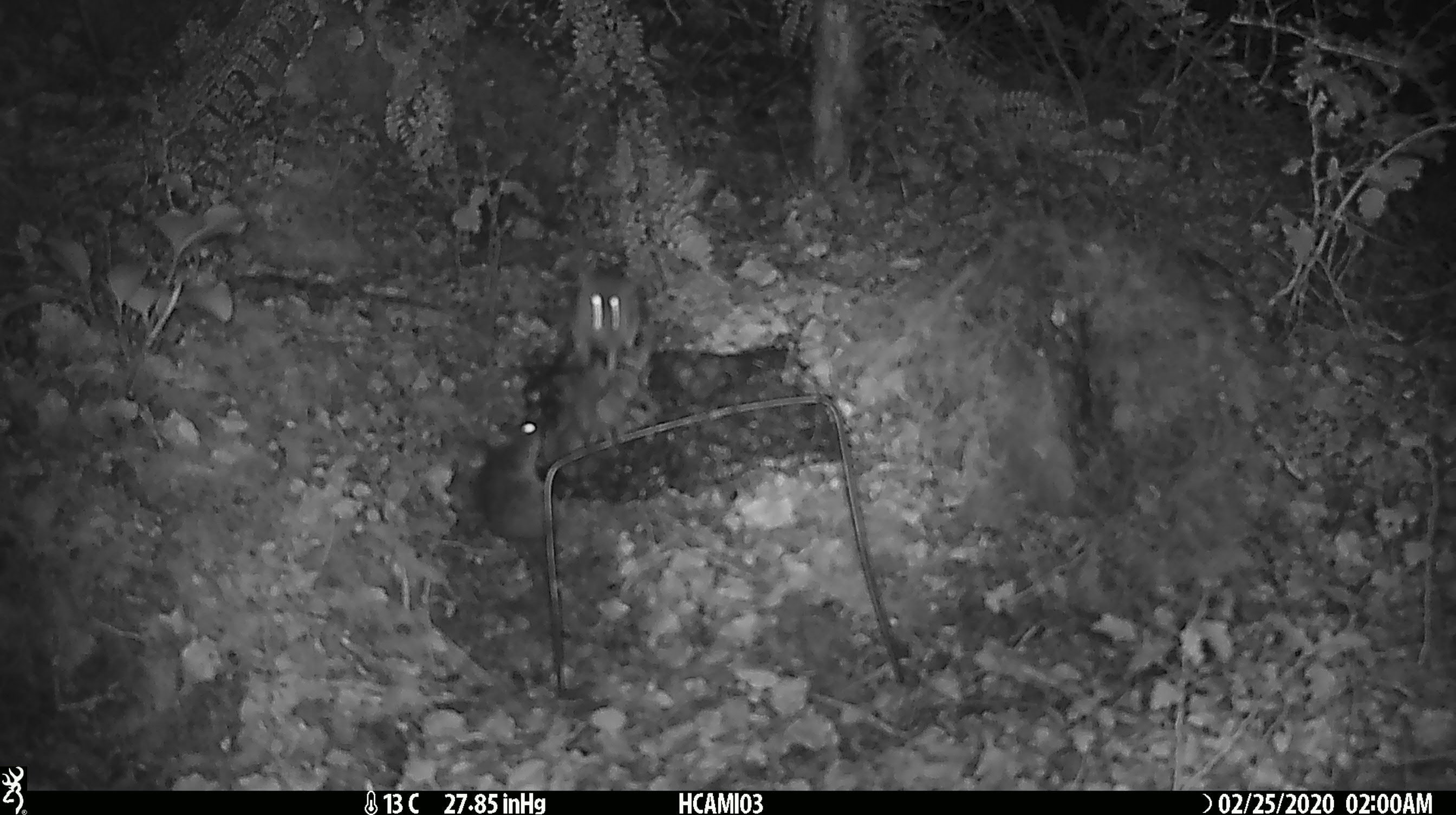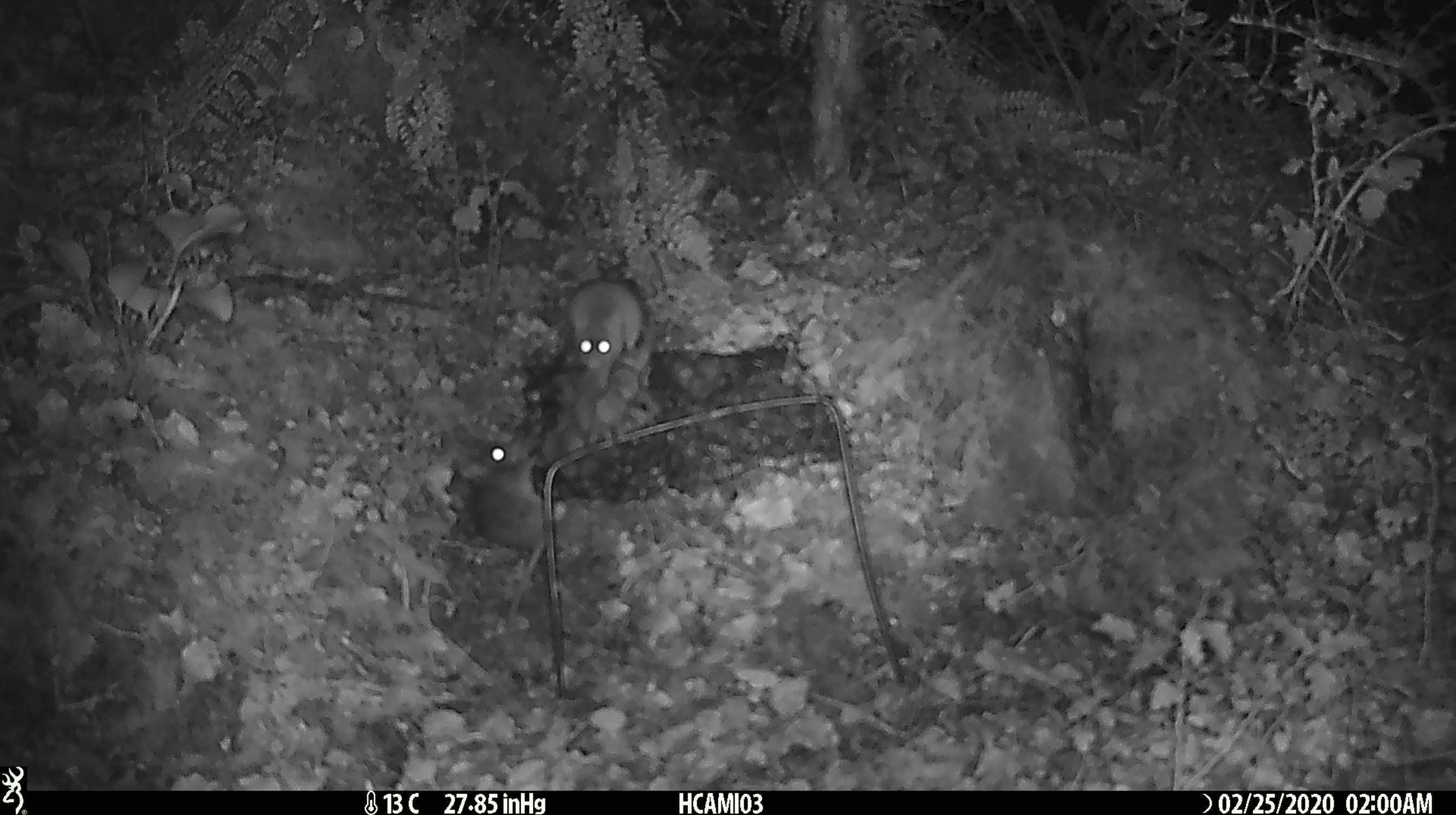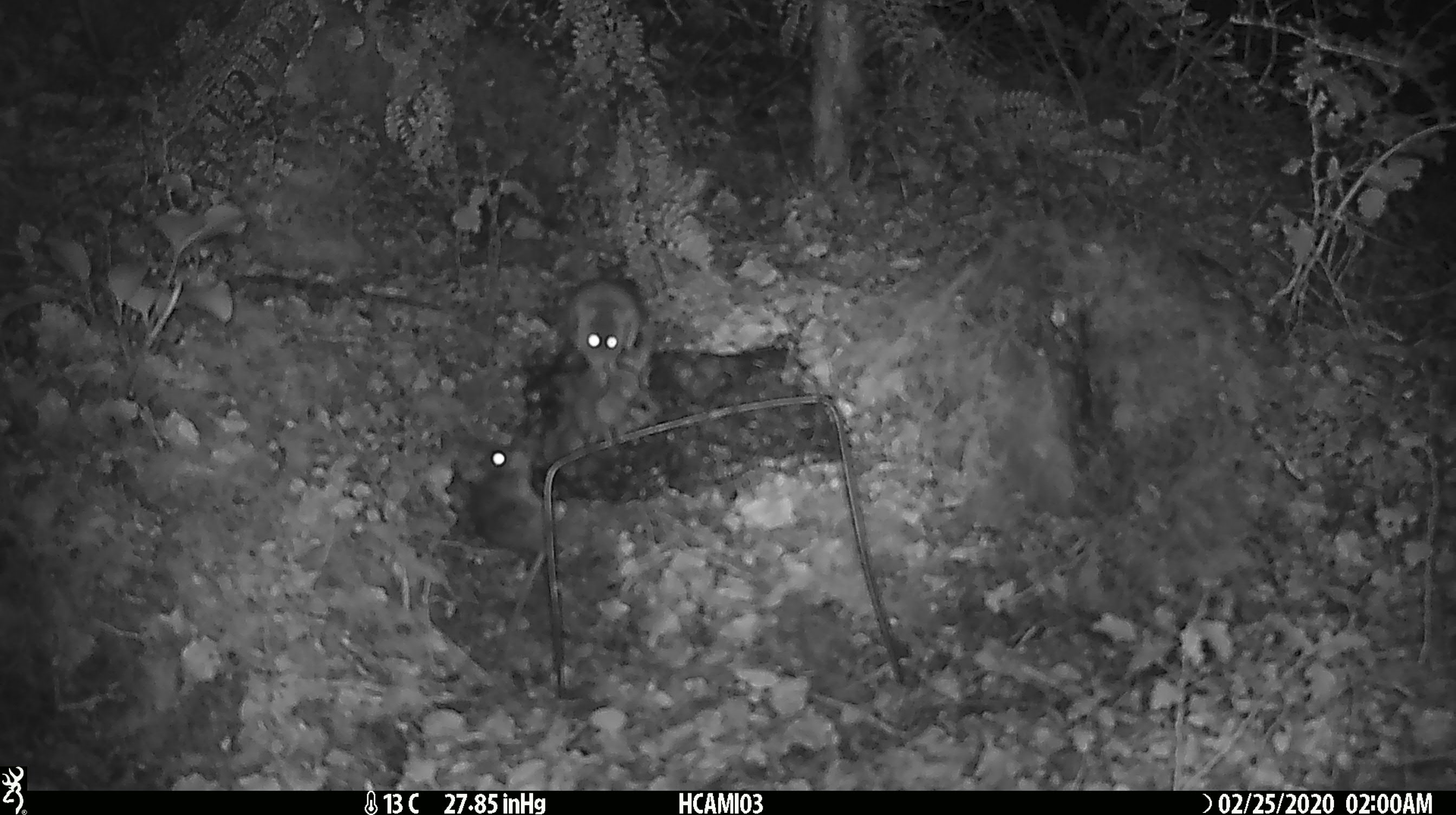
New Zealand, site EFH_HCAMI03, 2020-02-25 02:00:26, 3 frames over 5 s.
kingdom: Animalia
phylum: Chordata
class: Mammalia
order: Rodentia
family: Muridae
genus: Mus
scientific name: Mus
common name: mouse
Mouse (Mus).